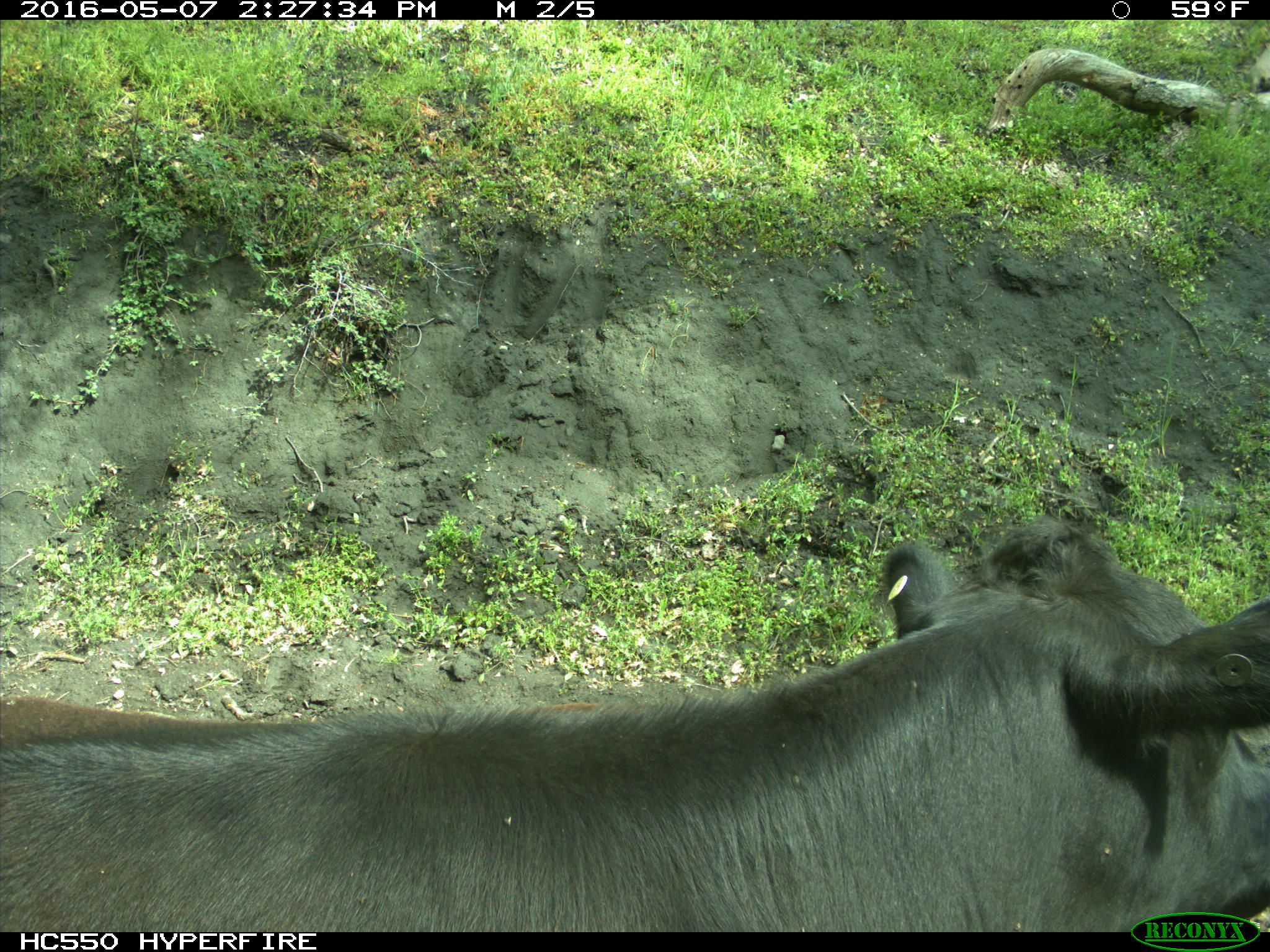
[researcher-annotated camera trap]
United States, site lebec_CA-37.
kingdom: Animalia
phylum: Chordata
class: Mammalia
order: Artiodactyla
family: Bovidae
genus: Bos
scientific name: Bos taurus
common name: domestic cow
Bos taurus (domestic cow).